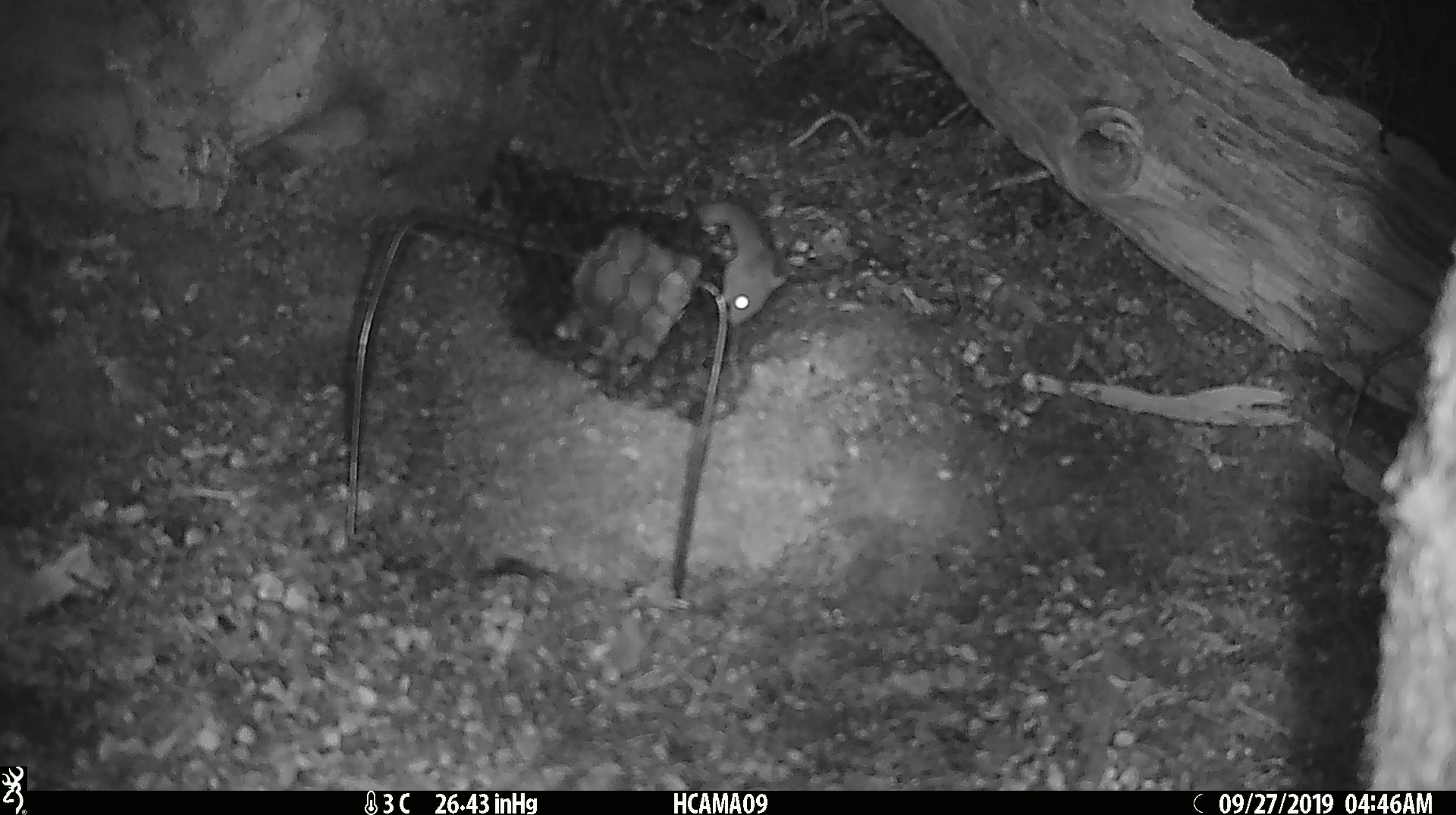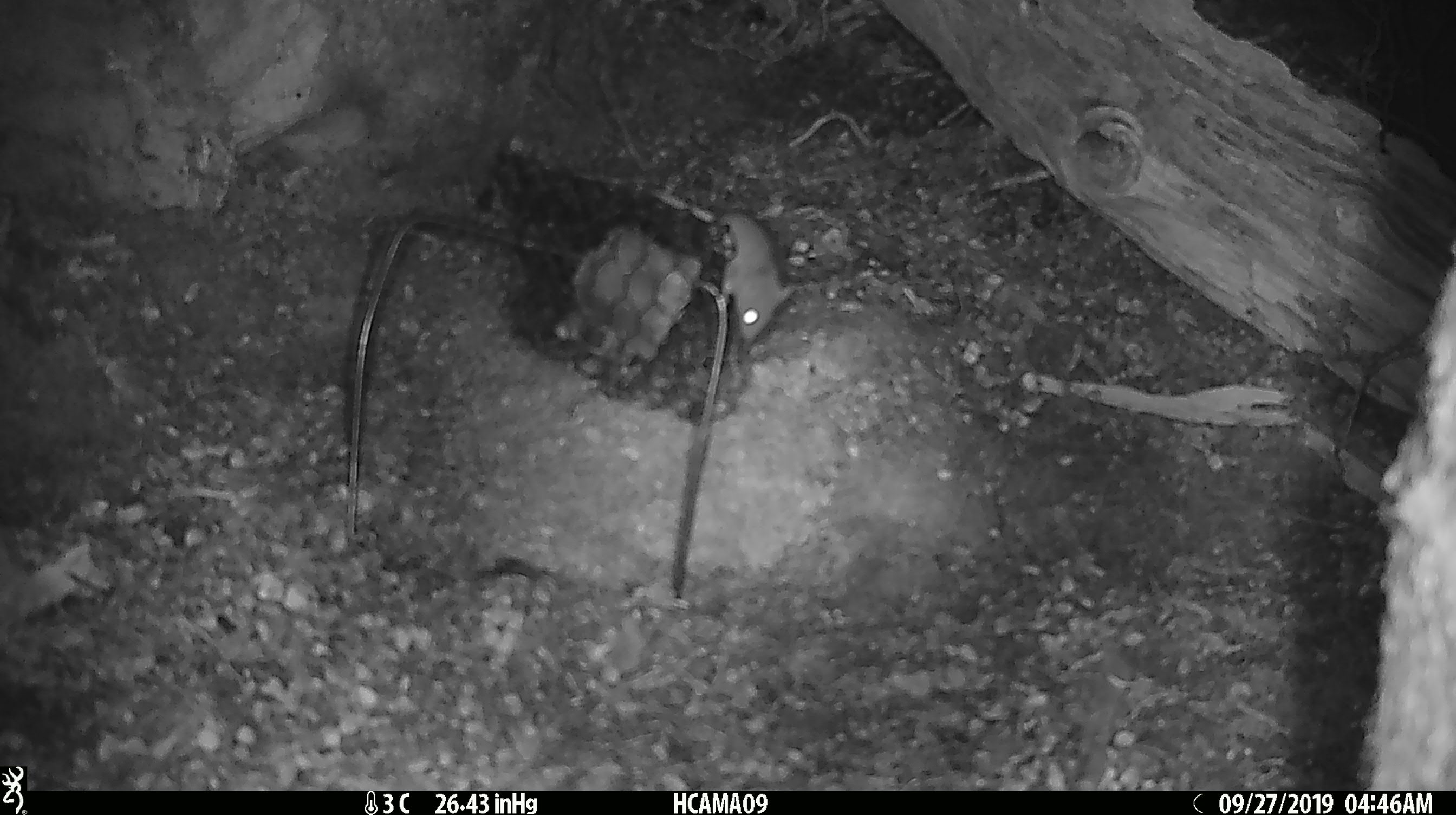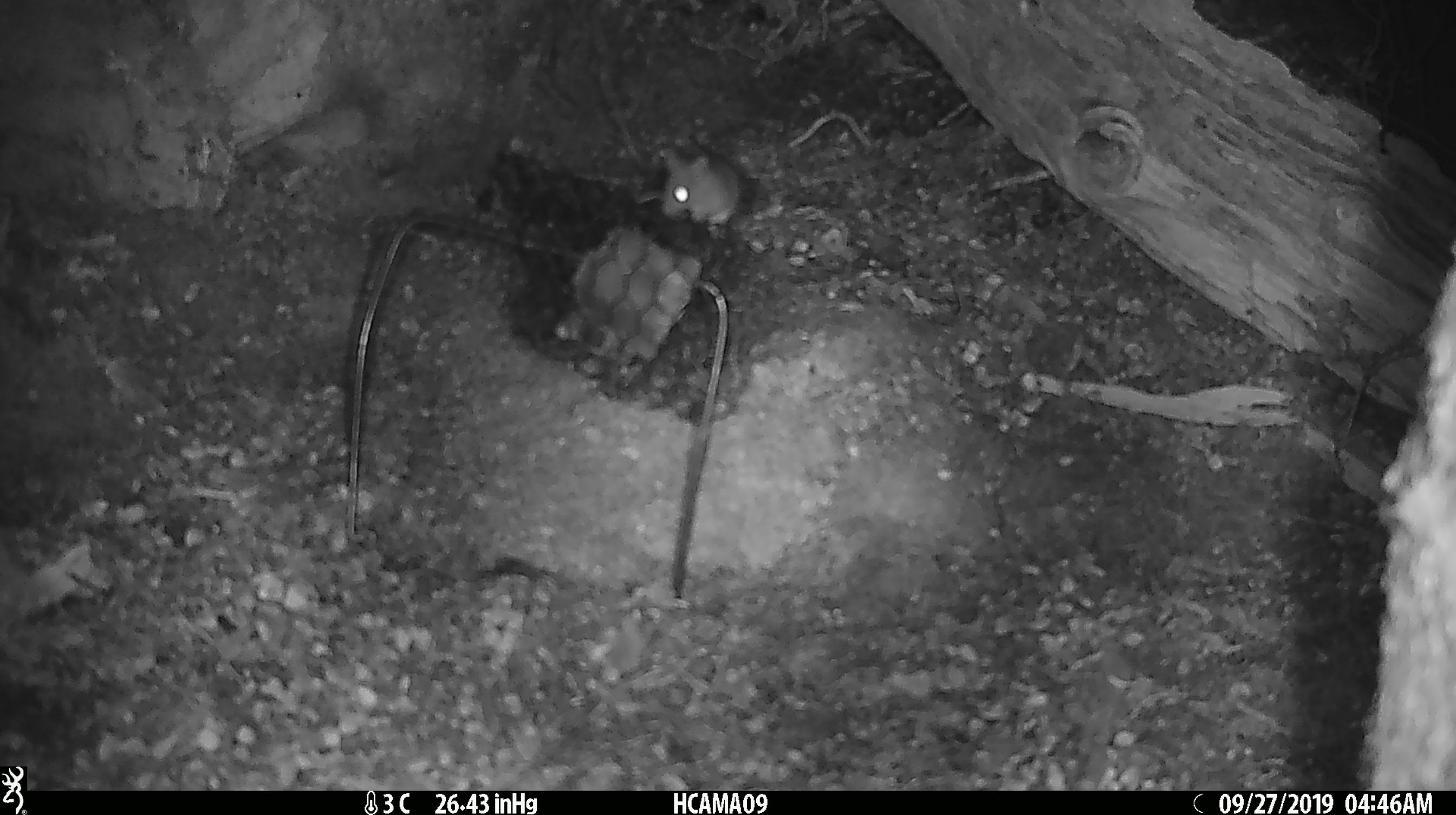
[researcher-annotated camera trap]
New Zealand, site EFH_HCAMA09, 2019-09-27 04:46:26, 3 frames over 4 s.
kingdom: Animalia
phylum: Chordata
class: Mammalia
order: Rodentia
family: Muridae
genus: Mus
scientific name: Mus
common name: mouse